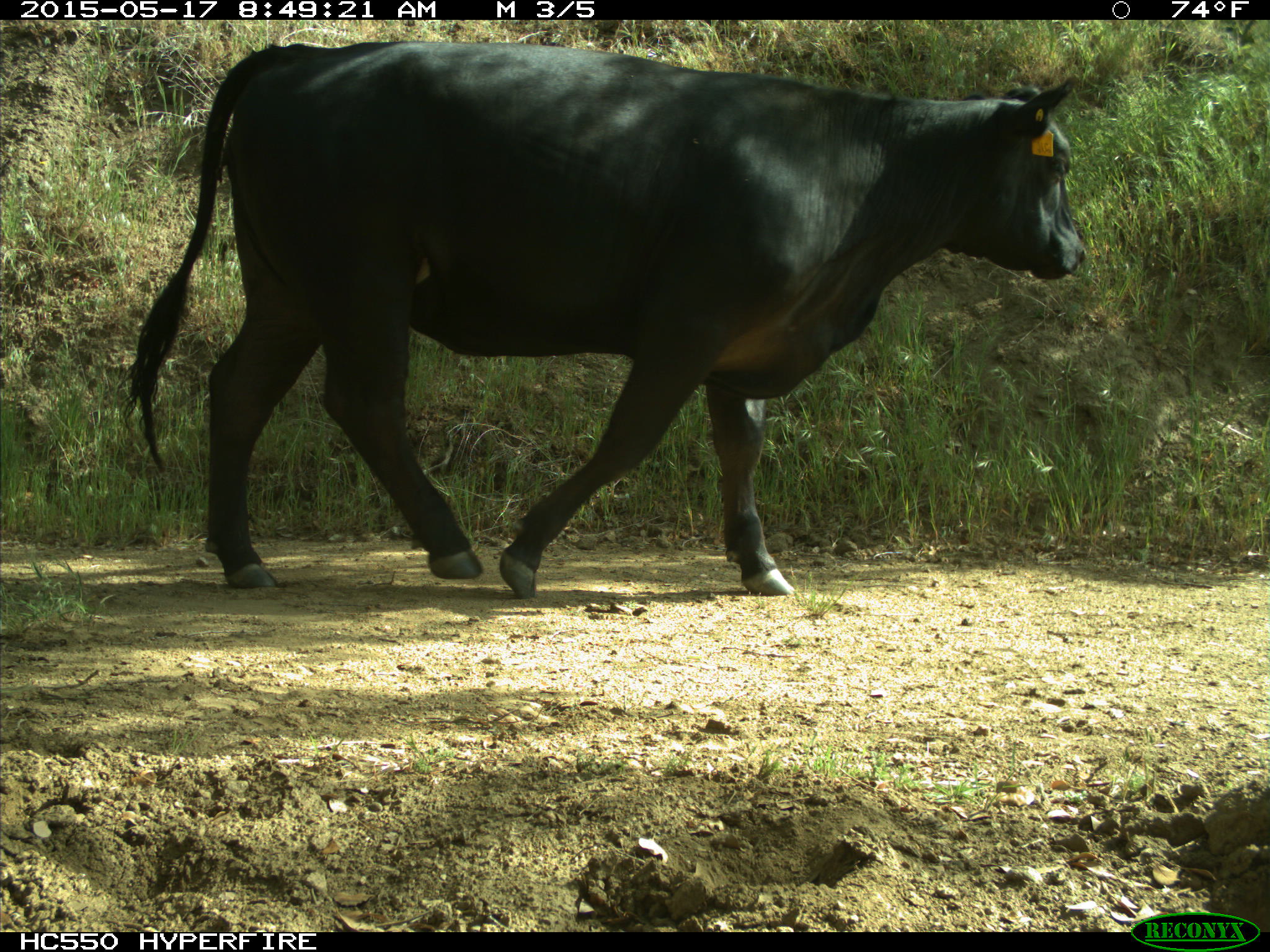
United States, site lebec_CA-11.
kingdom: Animalia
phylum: Chordata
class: Mammalia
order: Artiodactyla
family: Bovidae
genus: Bos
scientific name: Bos taurus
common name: domestic cow